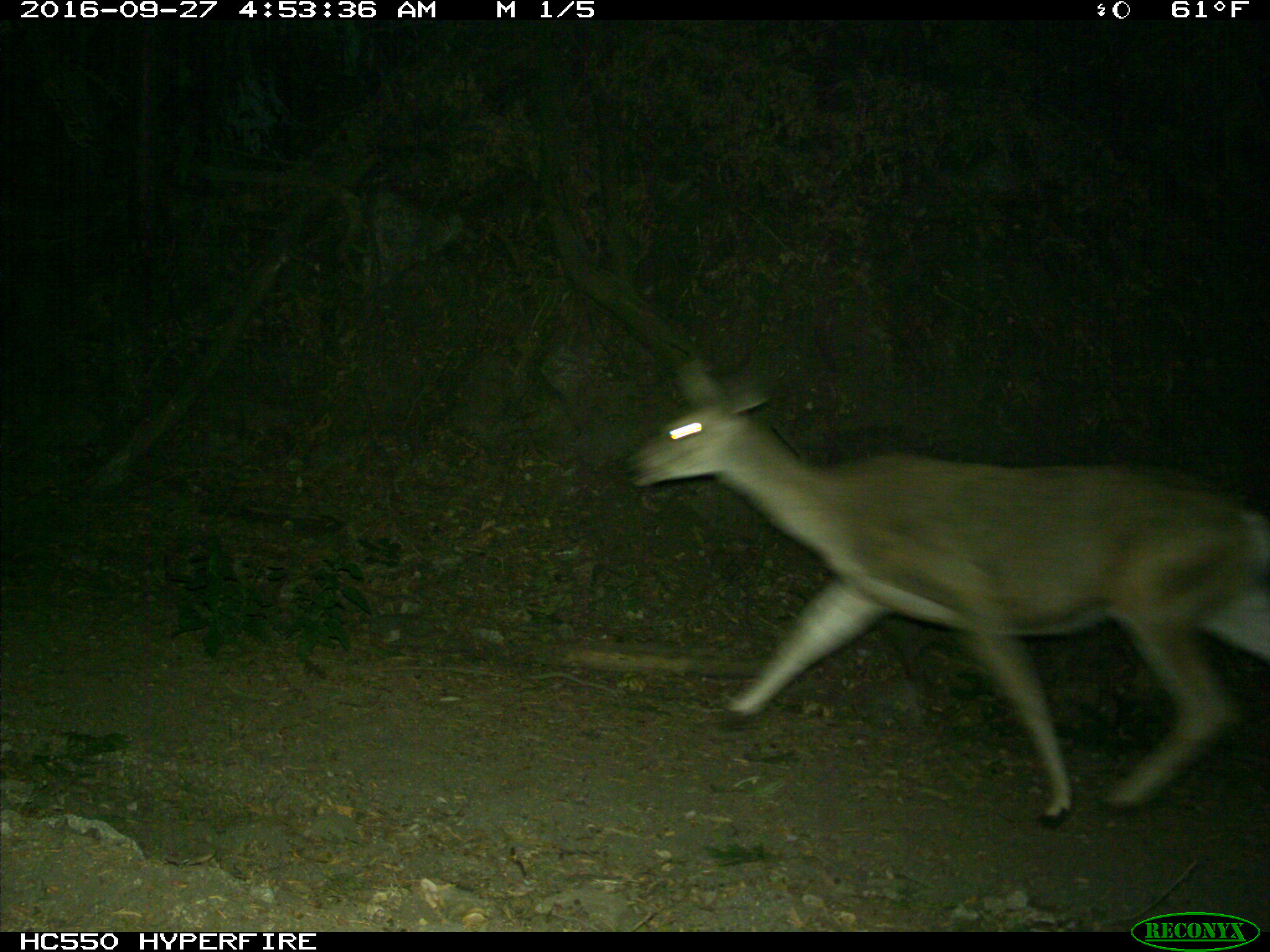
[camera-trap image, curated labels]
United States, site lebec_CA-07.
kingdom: Animalia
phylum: Chordata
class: Mammalia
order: Artiodactyla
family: Cervidae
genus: Odocoileus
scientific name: Odocoileus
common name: deer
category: unidentified deer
Unidentified deer (deer) (Odocoileus).